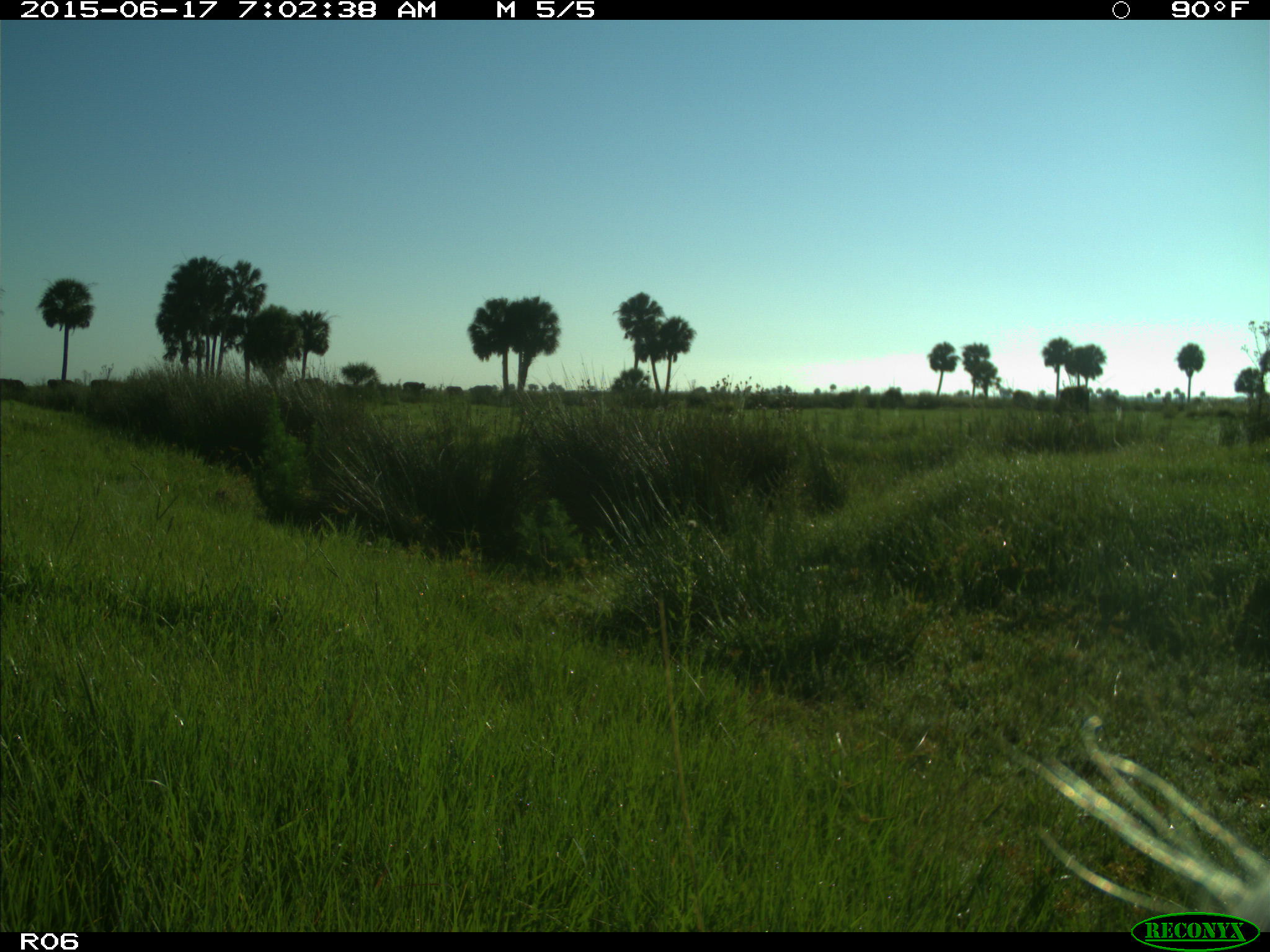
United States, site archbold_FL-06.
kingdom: Animalia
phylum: Chordata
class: Mammalia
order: Artiodactyla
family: Bovidae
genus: Bos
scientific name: Bos taurus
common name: domestic cow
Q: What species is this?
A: Bos taurus (domestic cow).